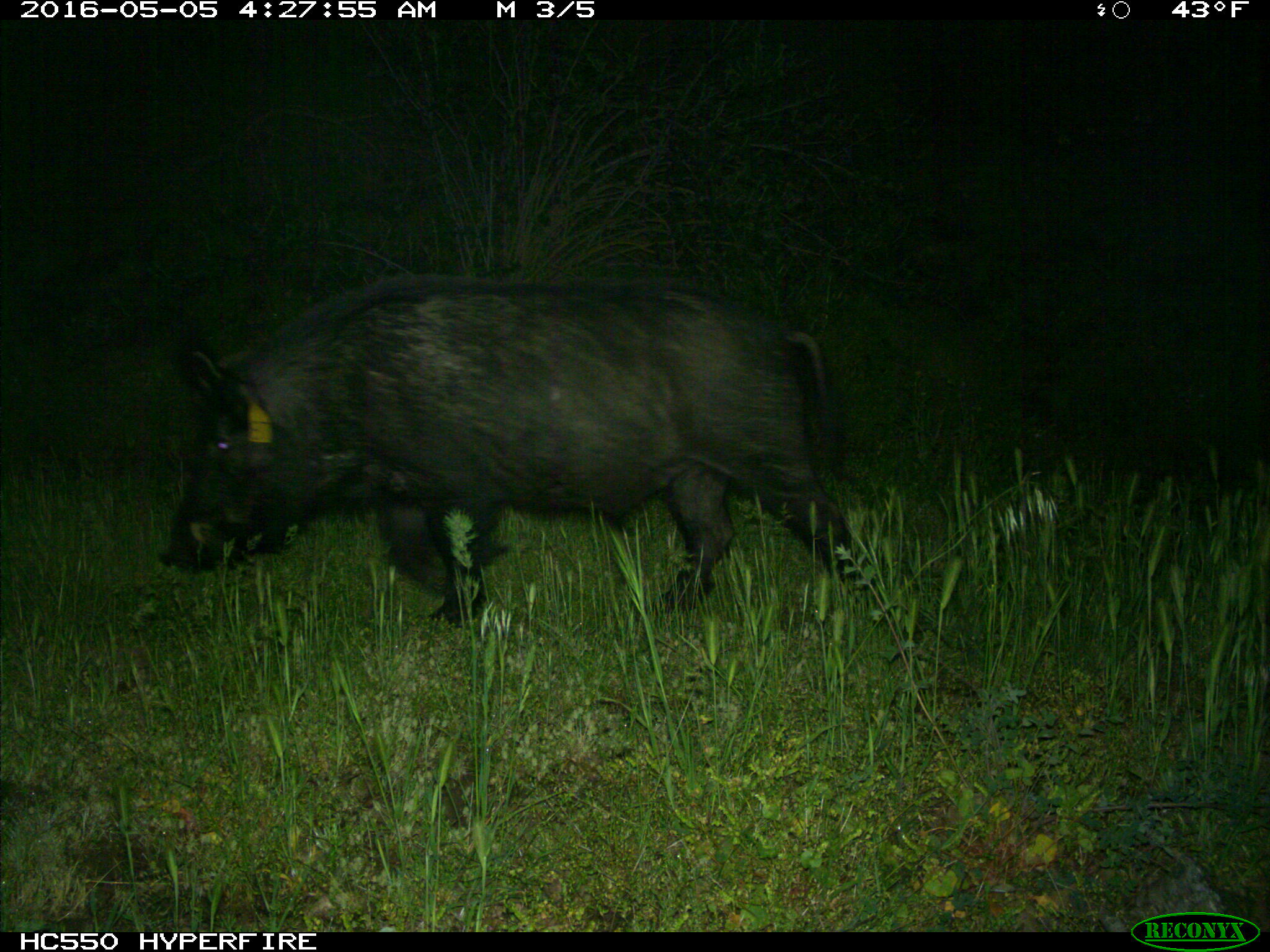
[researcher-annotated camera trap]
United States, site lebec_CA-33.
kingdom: Animalia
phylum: Chordata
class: Mammalia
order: Artiodactyla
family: Suidae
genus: Sus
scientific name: Sus scrofa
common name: wild boar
Sus scrofa (wild boar).